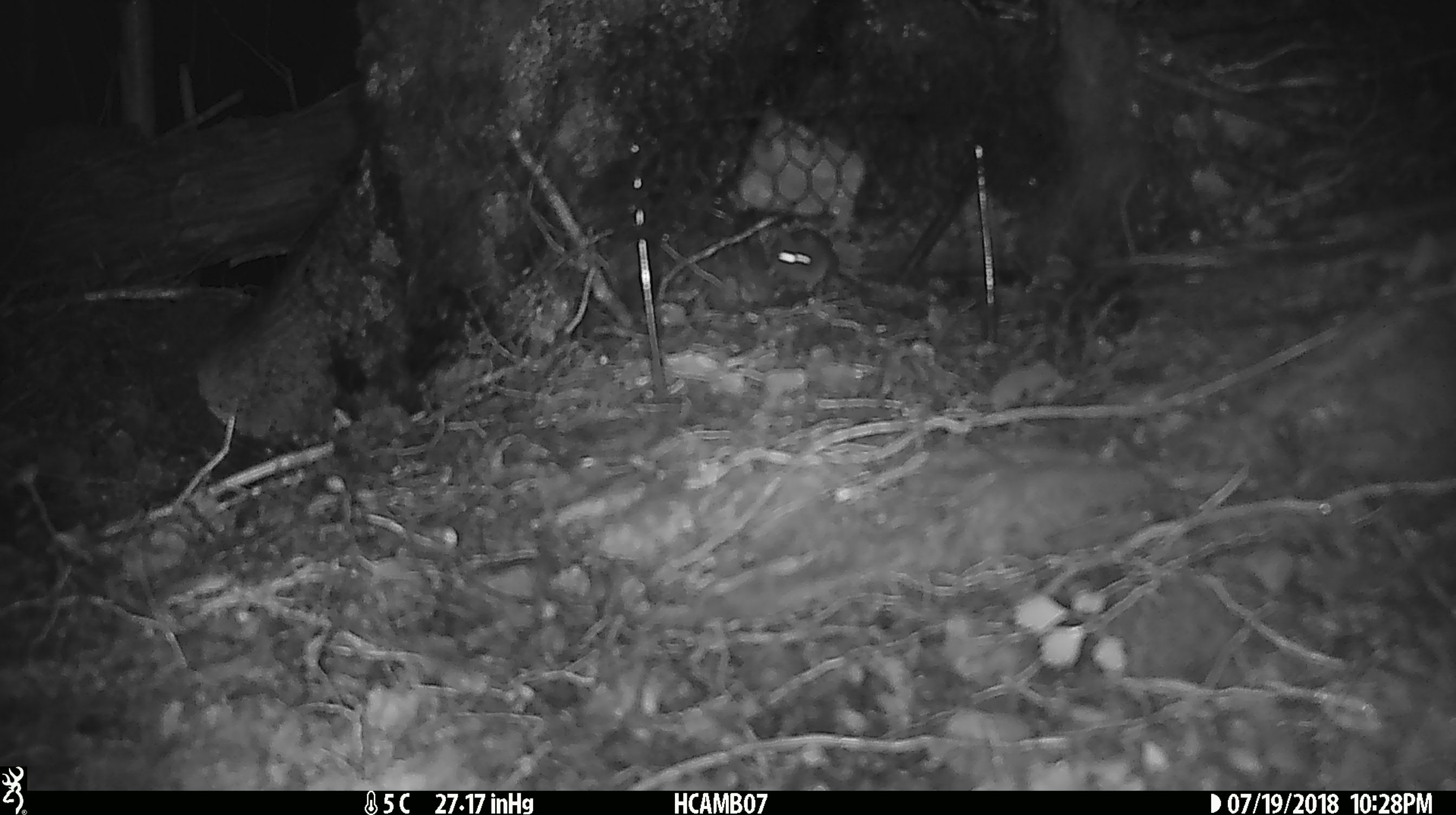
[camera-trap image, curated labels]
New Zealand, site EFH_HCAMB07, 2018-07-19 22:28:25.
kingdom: Animalia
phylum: Chordata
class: Mammalia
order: Rodentia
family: Muridae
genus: Mus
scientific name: Mus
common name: mouse